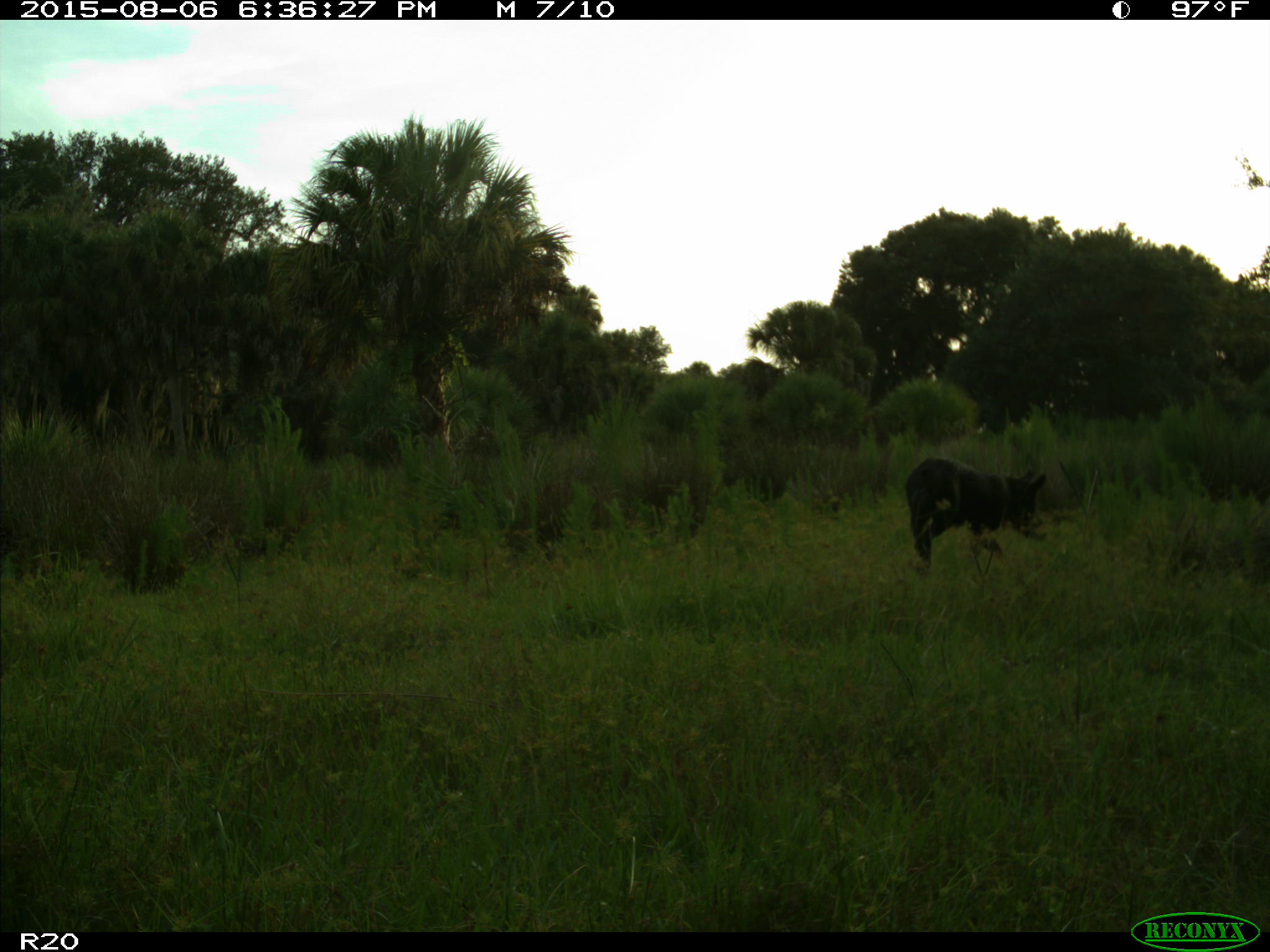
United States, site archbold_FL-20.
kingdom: Animalia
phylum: Chordata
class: Mammalia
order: Artiodactyla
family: Suidae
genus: Sus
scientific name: Sus scrofa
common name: wild boar